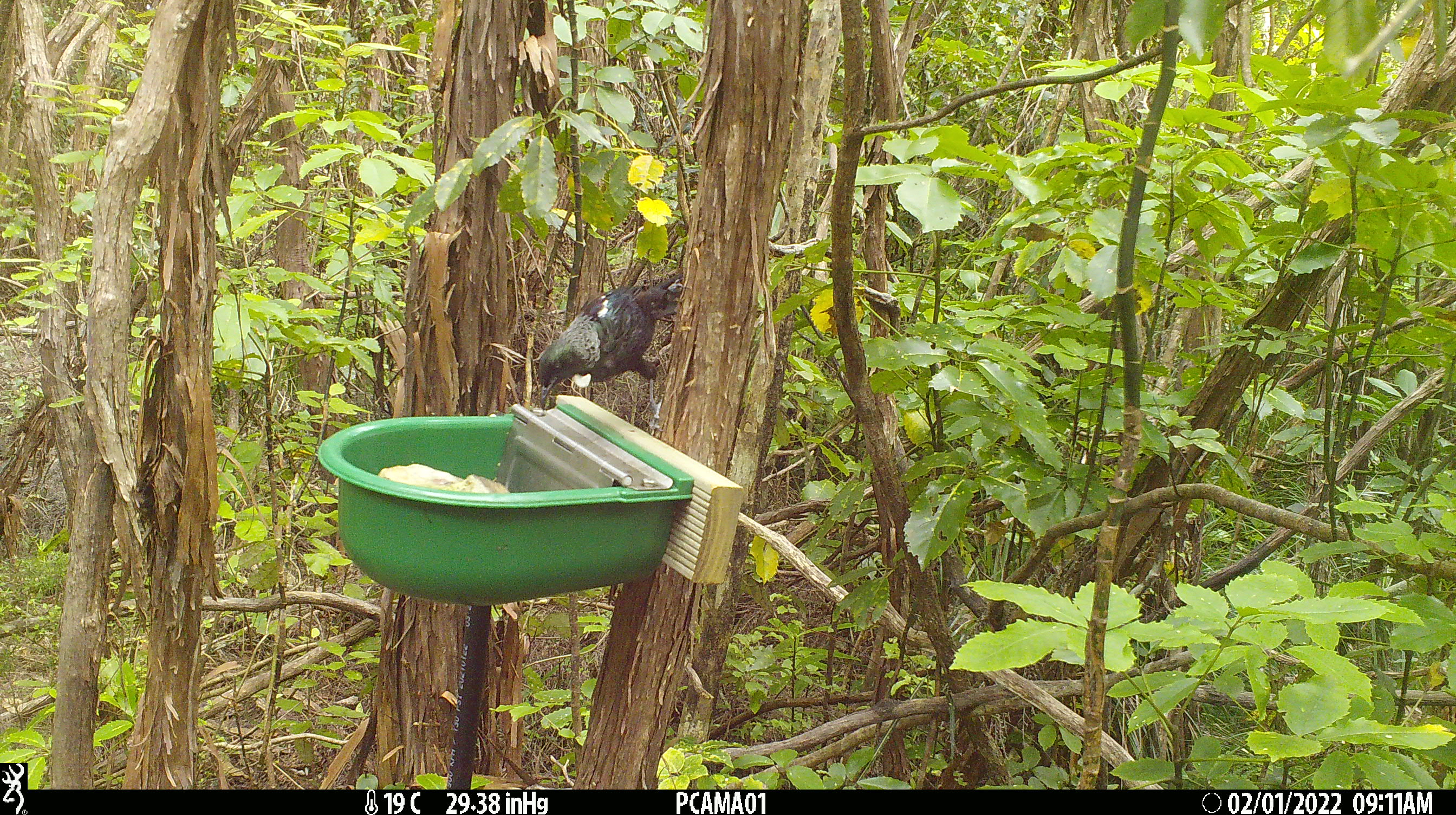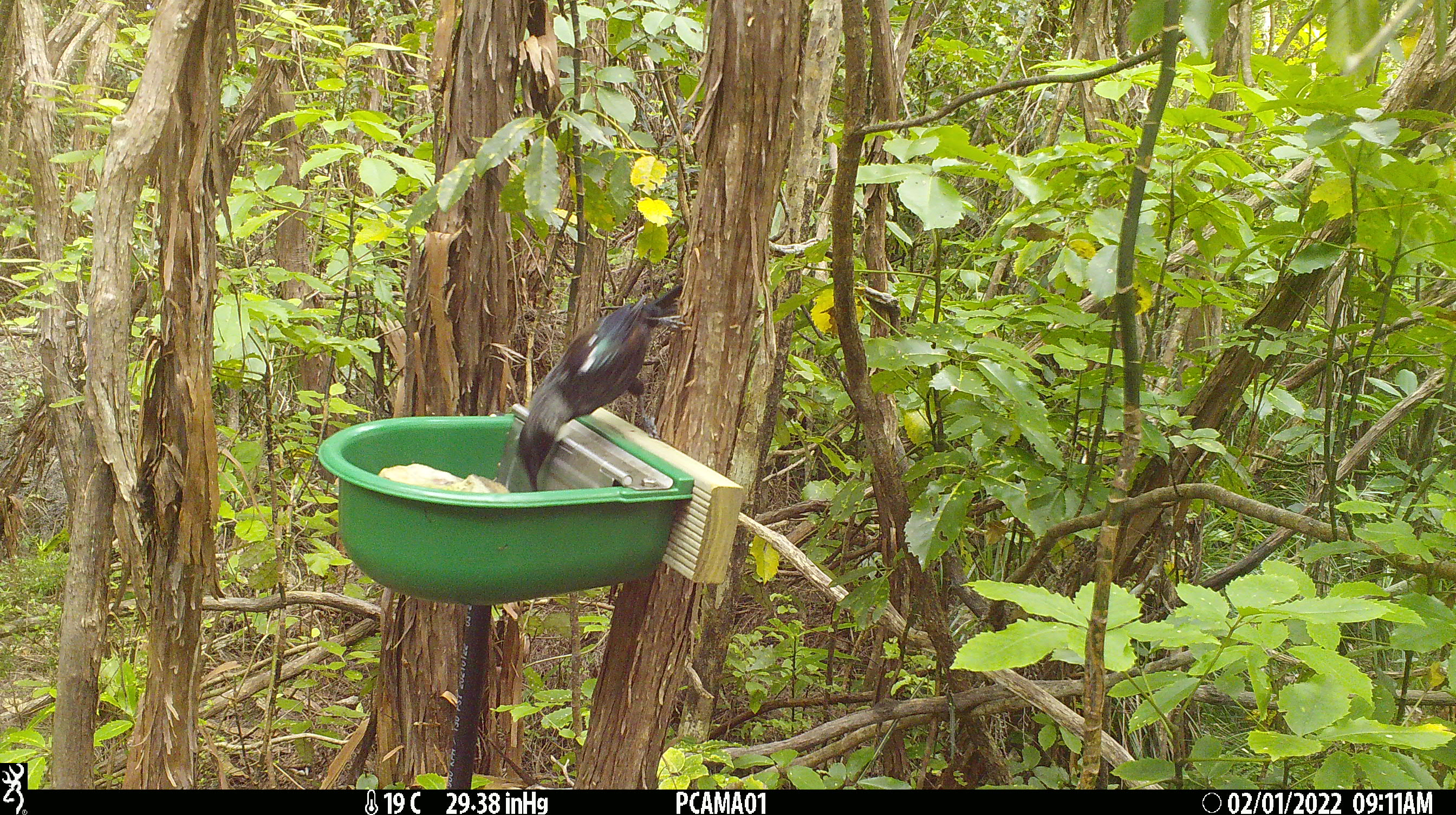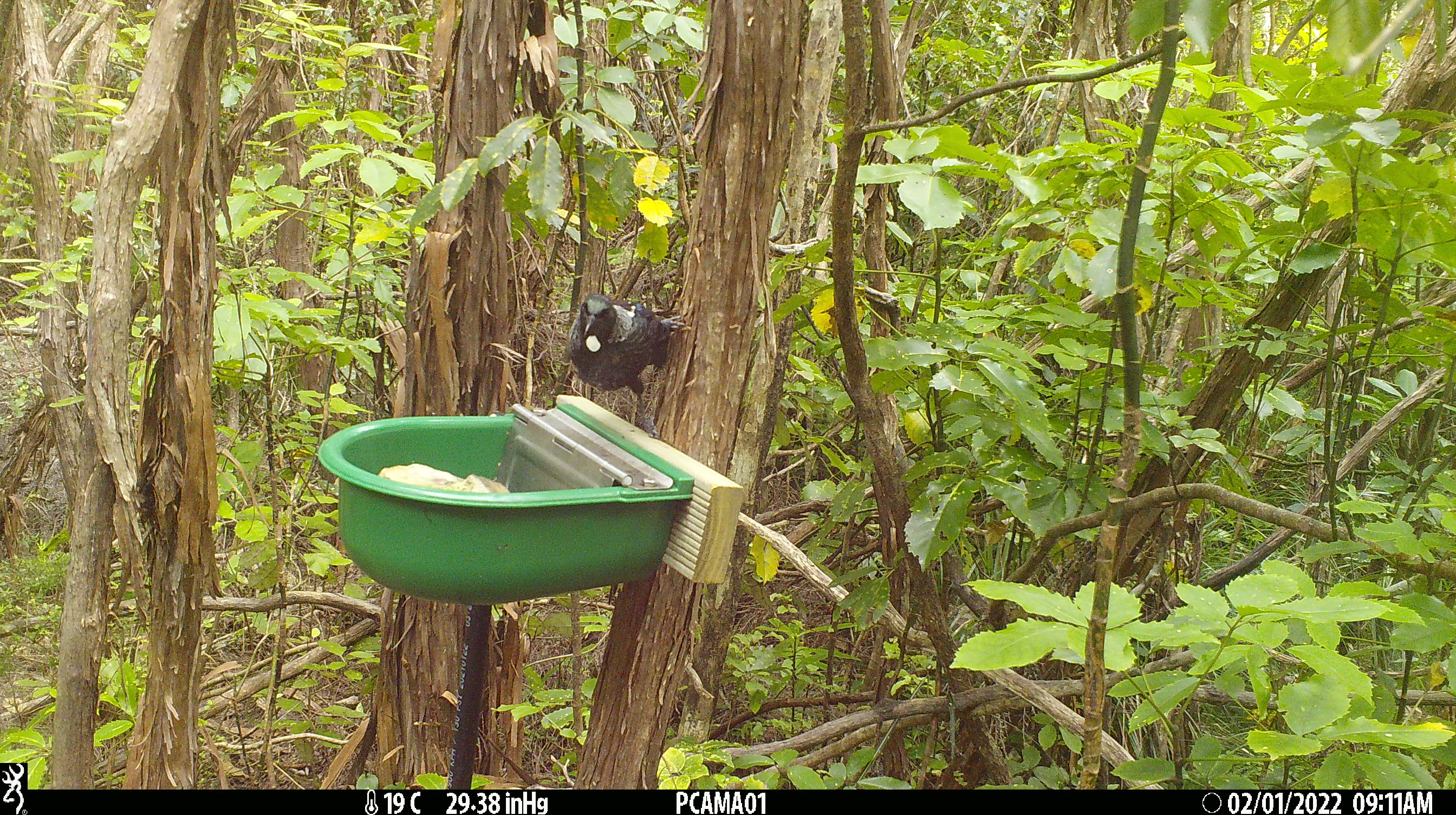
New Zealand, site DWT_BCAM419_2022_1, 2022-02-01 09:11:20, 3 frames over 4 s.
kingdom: Animalia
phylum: Chordata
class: Aves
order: Passeriformes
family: Meliphagidae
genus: Prosthemadera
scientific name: Prosthemadera novaeseelandiae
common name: tui